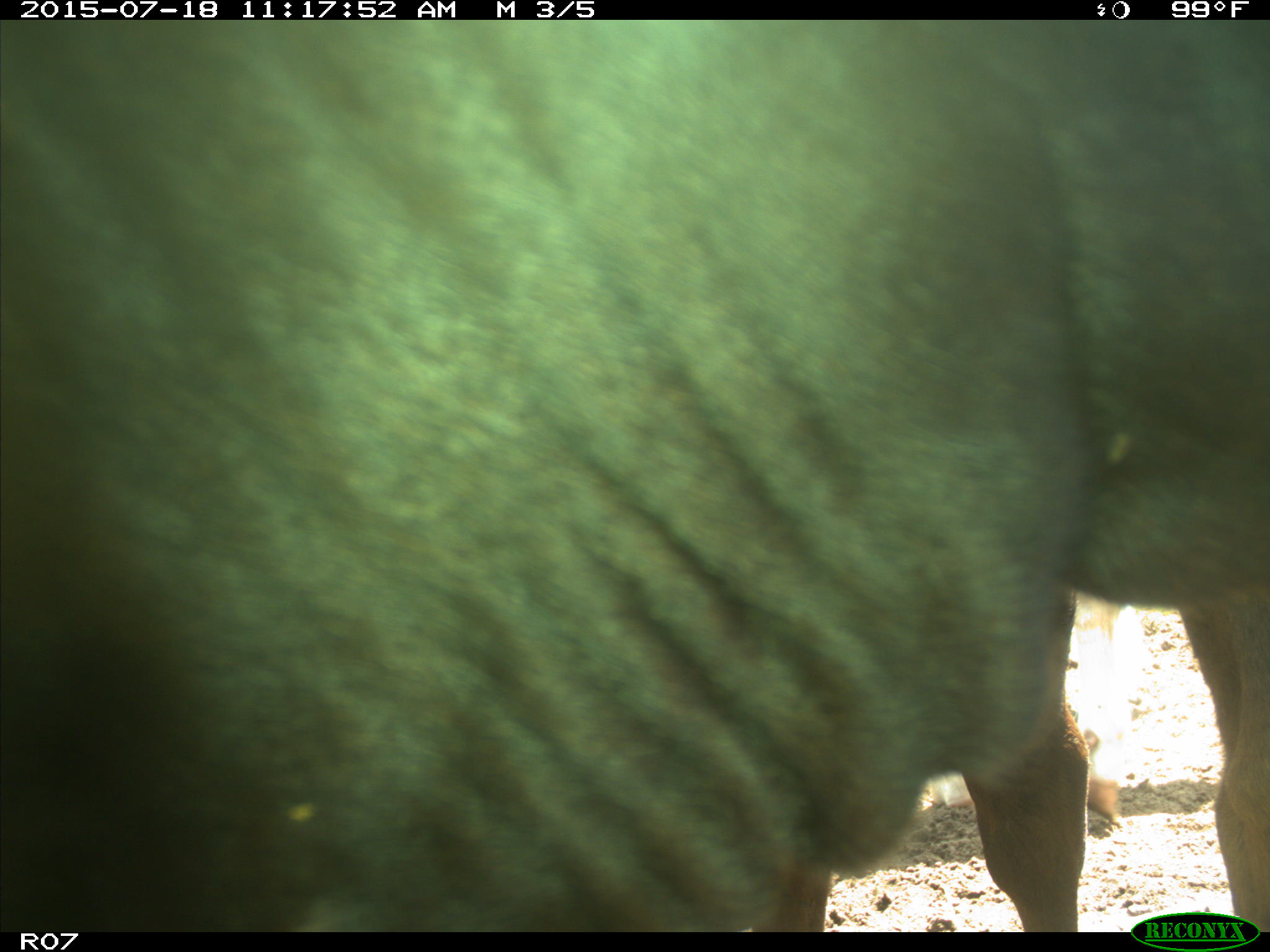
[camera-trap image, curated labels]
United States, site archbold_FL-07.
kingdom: Animalia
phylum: Chordata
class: Mammalia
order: Artiodactyla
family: Bovidae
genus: Bos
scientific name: Bos taurus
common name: domestic cow